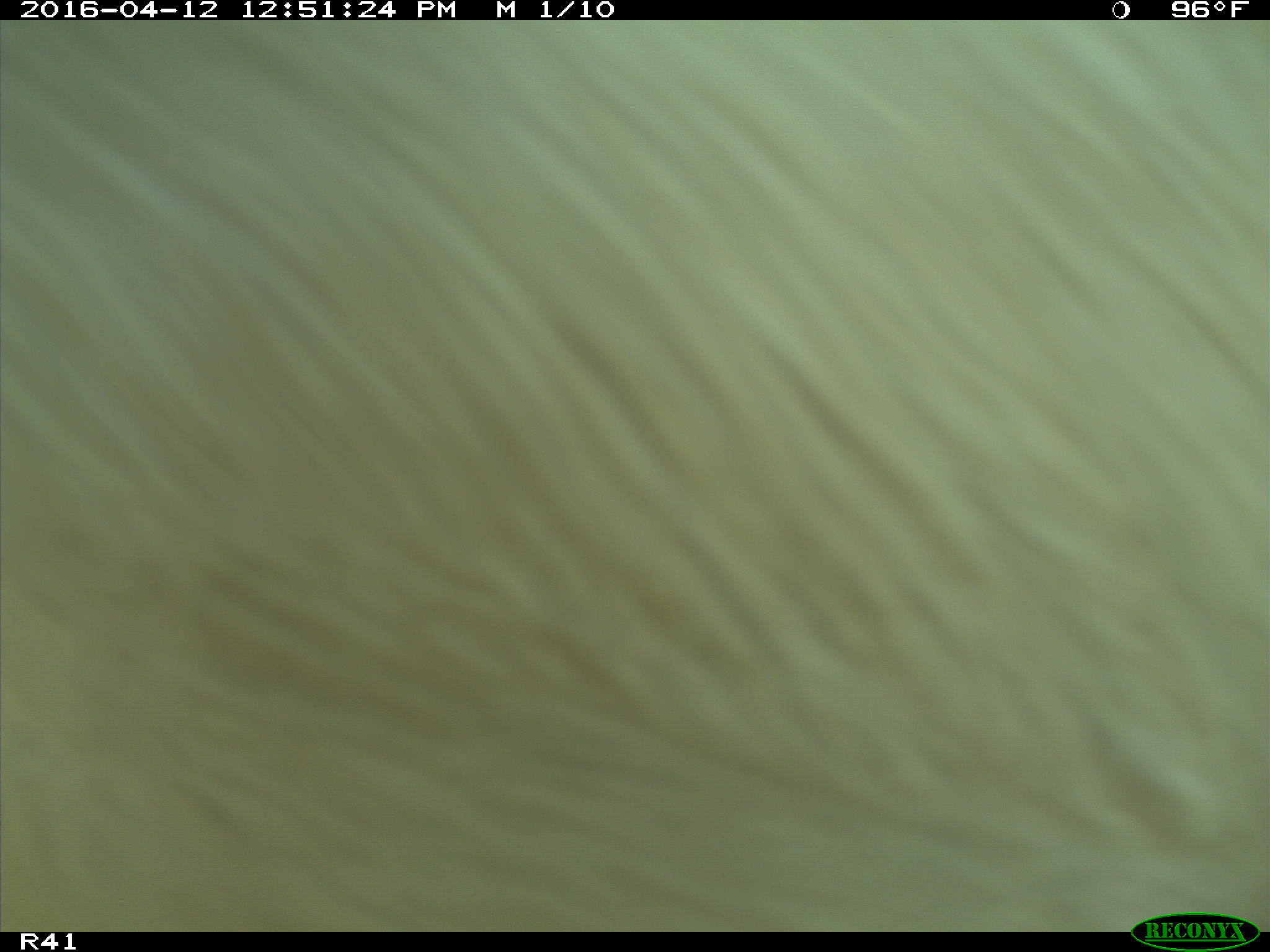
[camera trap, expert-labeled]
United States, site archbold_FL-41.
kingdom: Animalia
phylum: Chordata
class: Mammalia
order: Artiodactyla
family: Bovidae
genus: Bos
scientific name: Bos taurus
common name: domestic cow